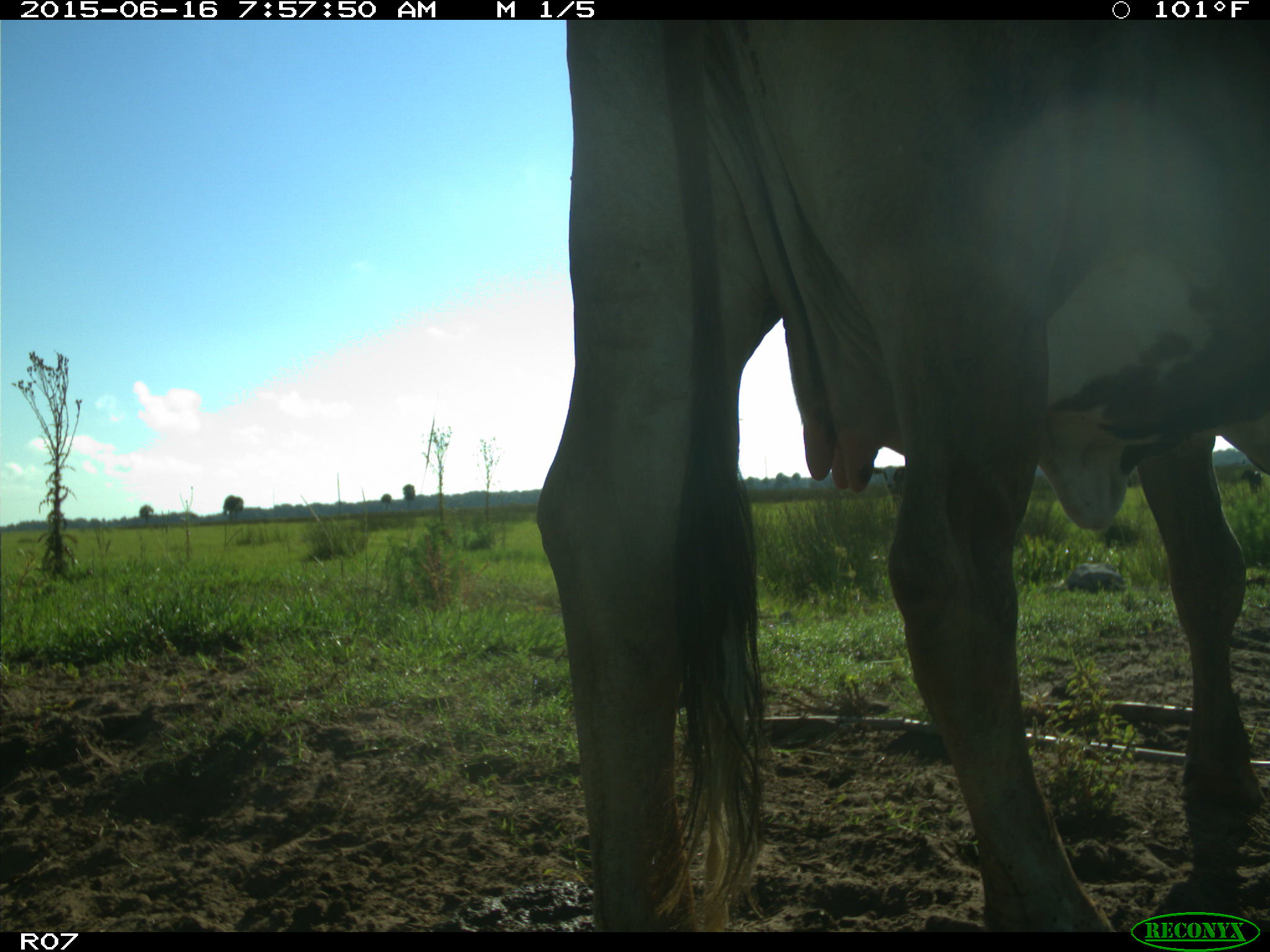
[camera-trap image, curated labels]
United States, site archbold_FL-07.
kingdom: Animalia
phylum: Chordata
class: Mammalia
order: Artiodactyla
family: Bovidae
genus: Bos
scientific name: Bos taurus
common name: domestic cow